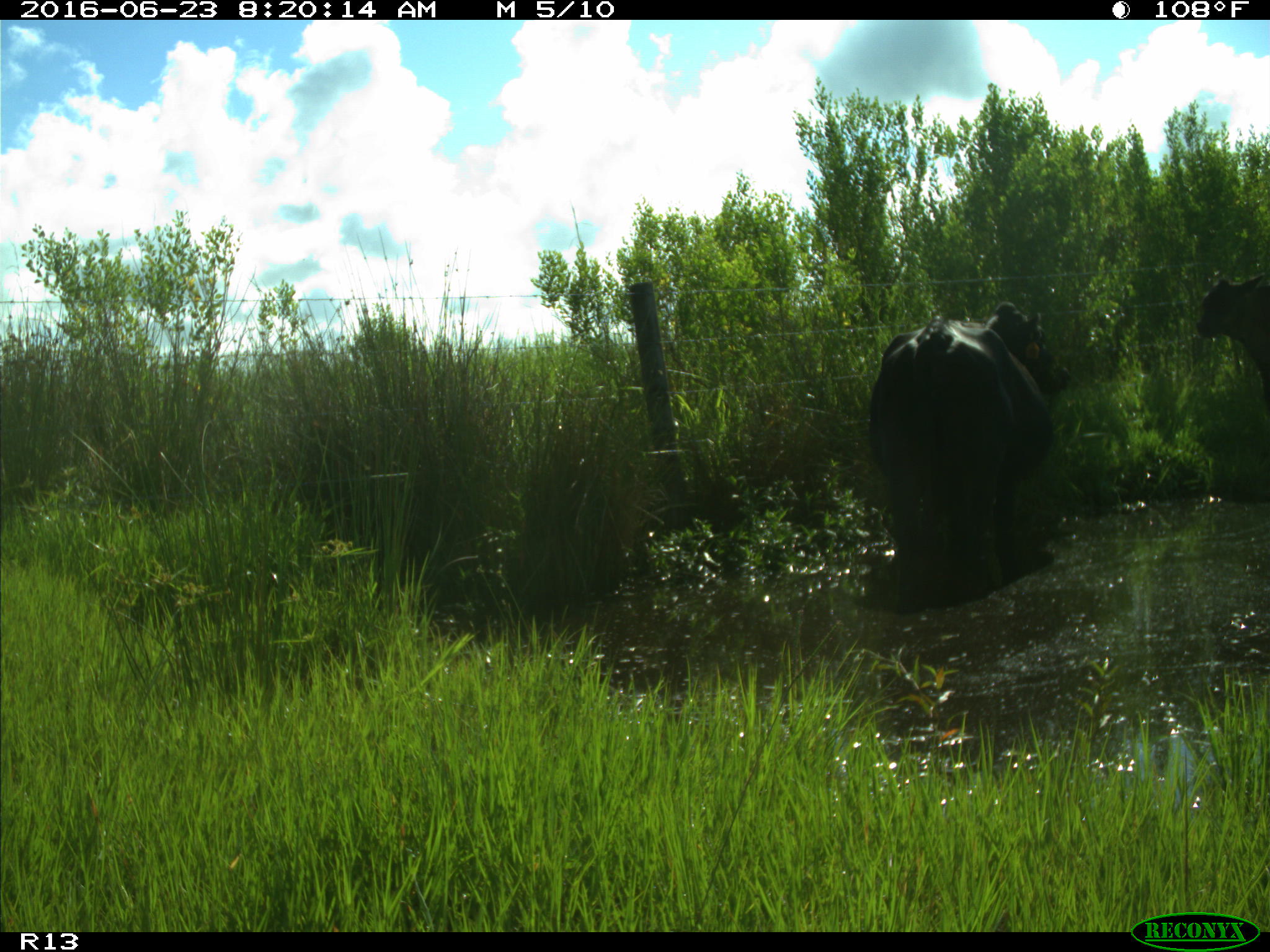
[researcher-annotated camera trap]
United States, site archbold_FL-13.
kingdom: Animalia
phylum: Chordata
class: Mammalia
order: Artiodactyla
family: Bovidae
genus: Bos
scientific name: Bos taurus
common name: domestic cow